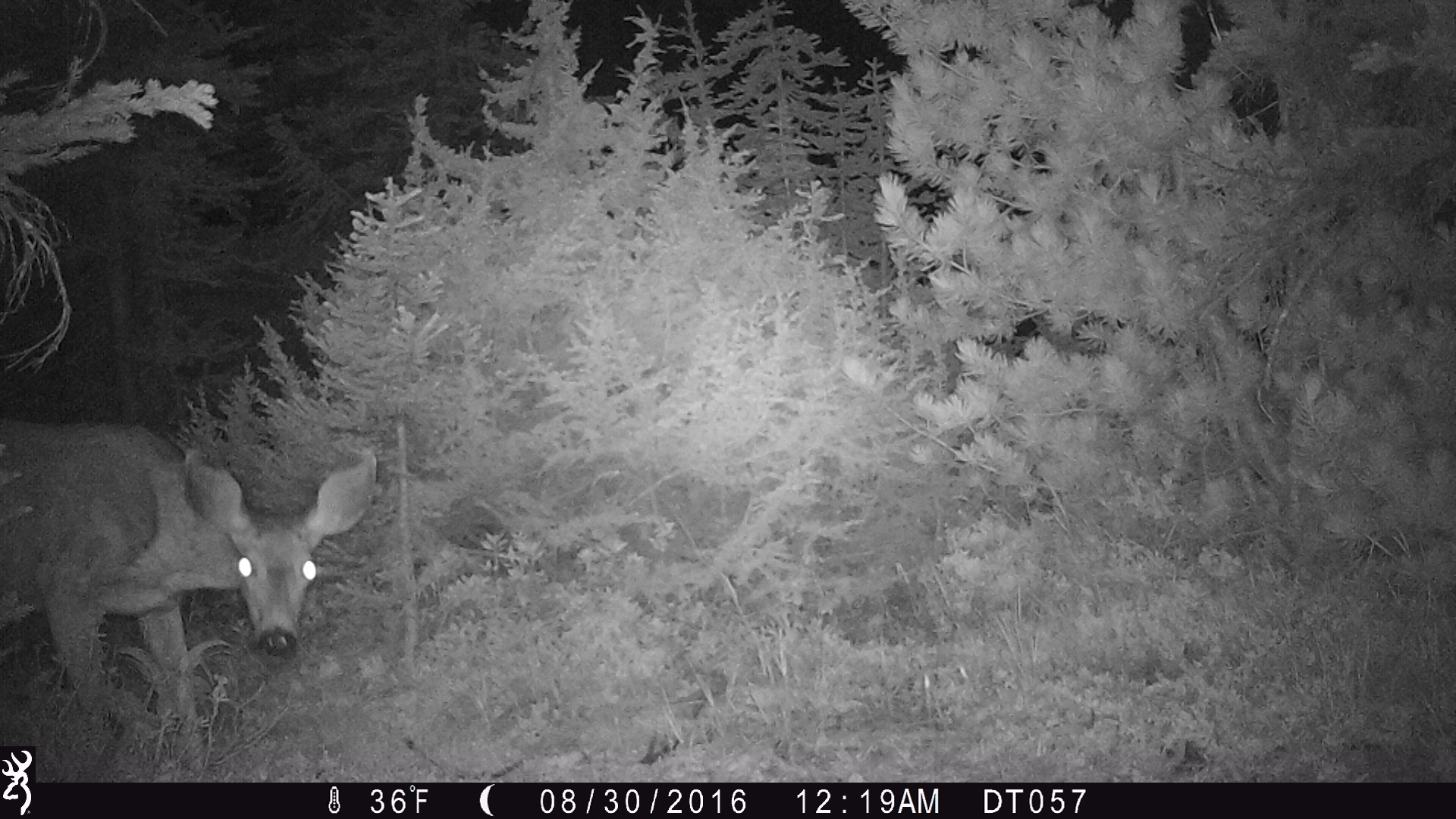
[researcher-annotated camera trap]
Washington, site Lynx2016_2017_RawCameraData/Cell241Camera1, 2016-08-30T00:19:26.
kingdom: Animalia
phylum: Chordata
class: Mammalia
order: Artiodactyla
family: Cervidae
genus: Odocoileus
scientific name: Odocoileus hemionus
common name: mule deer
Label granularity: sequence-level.